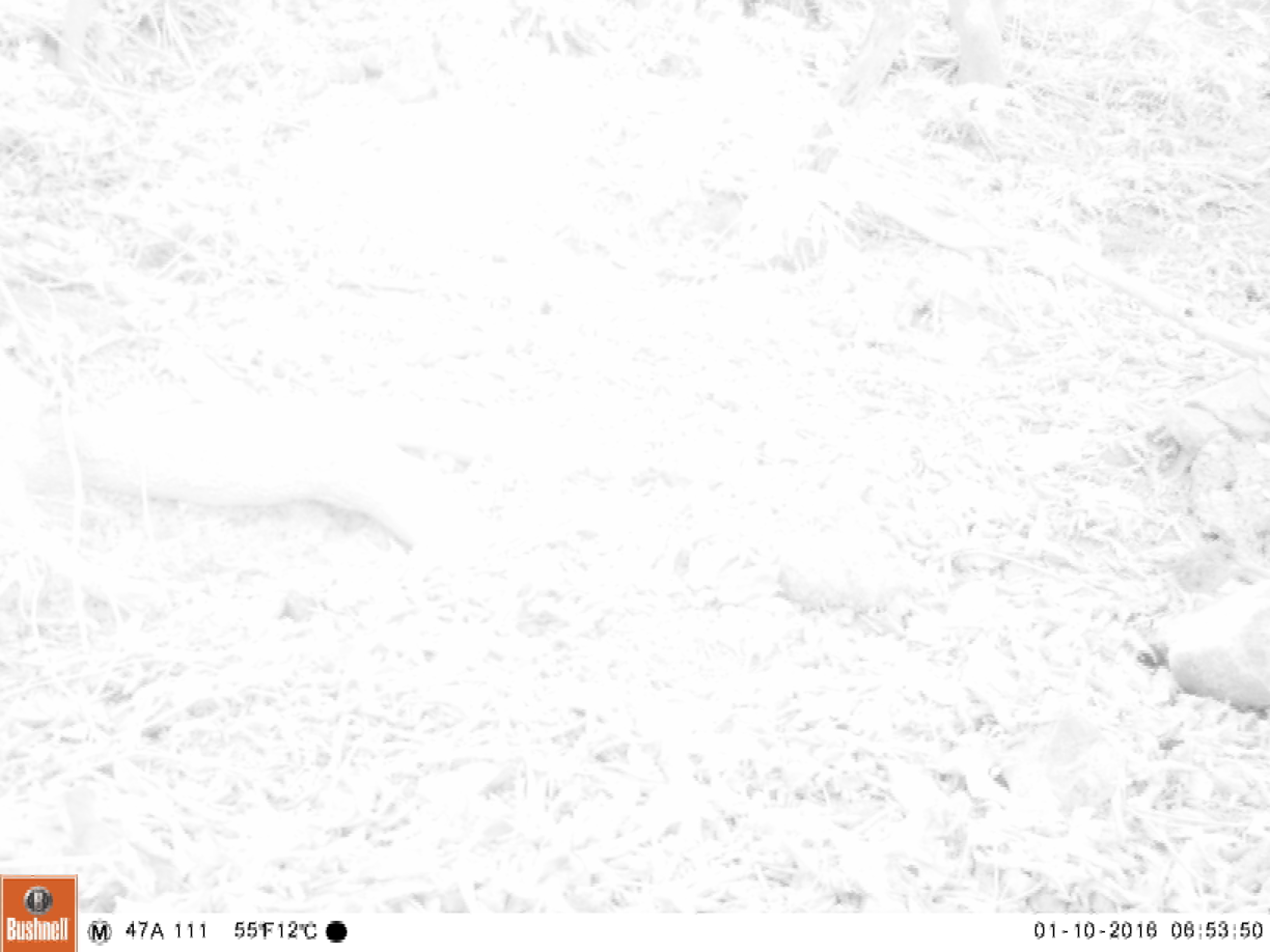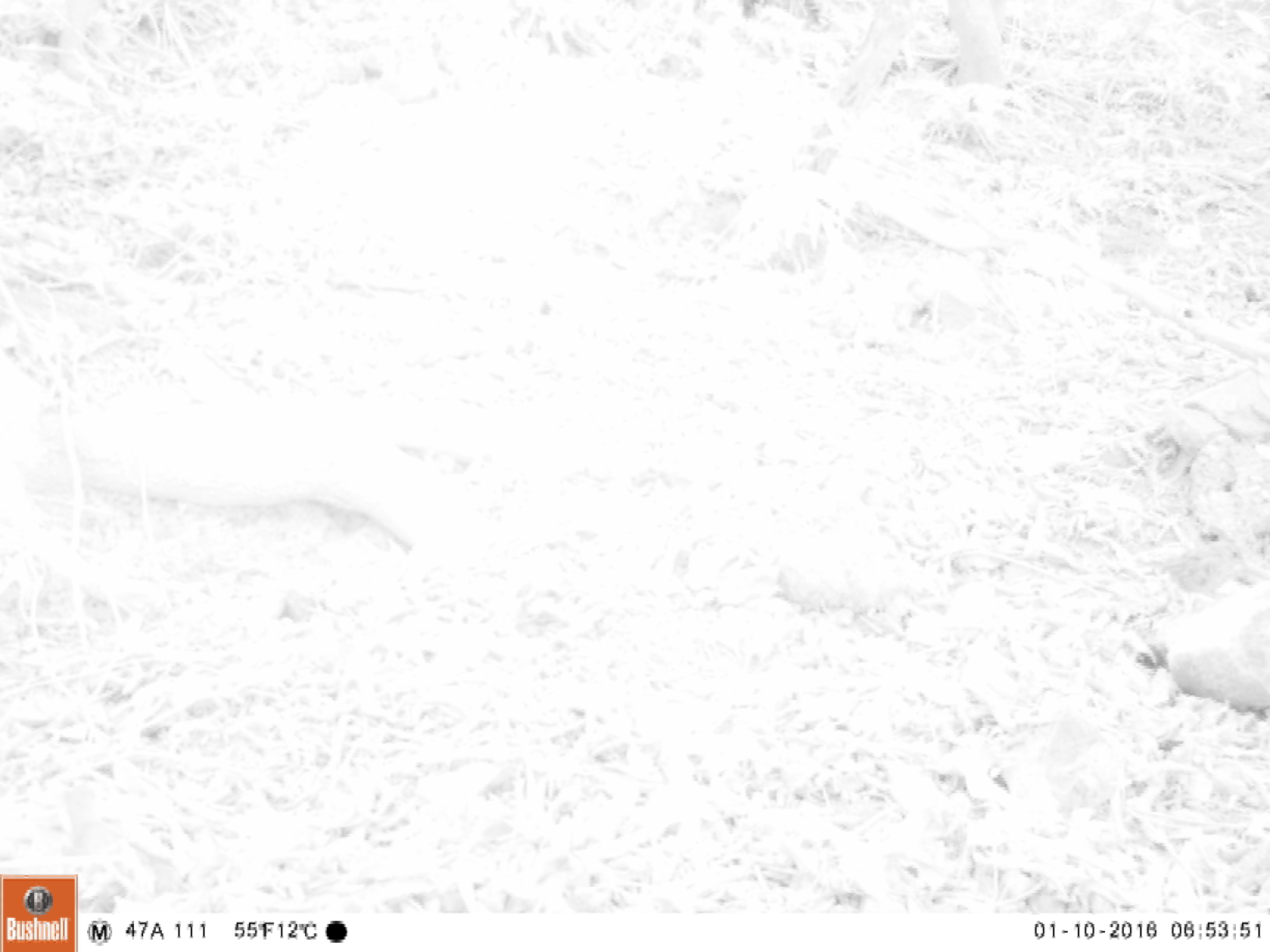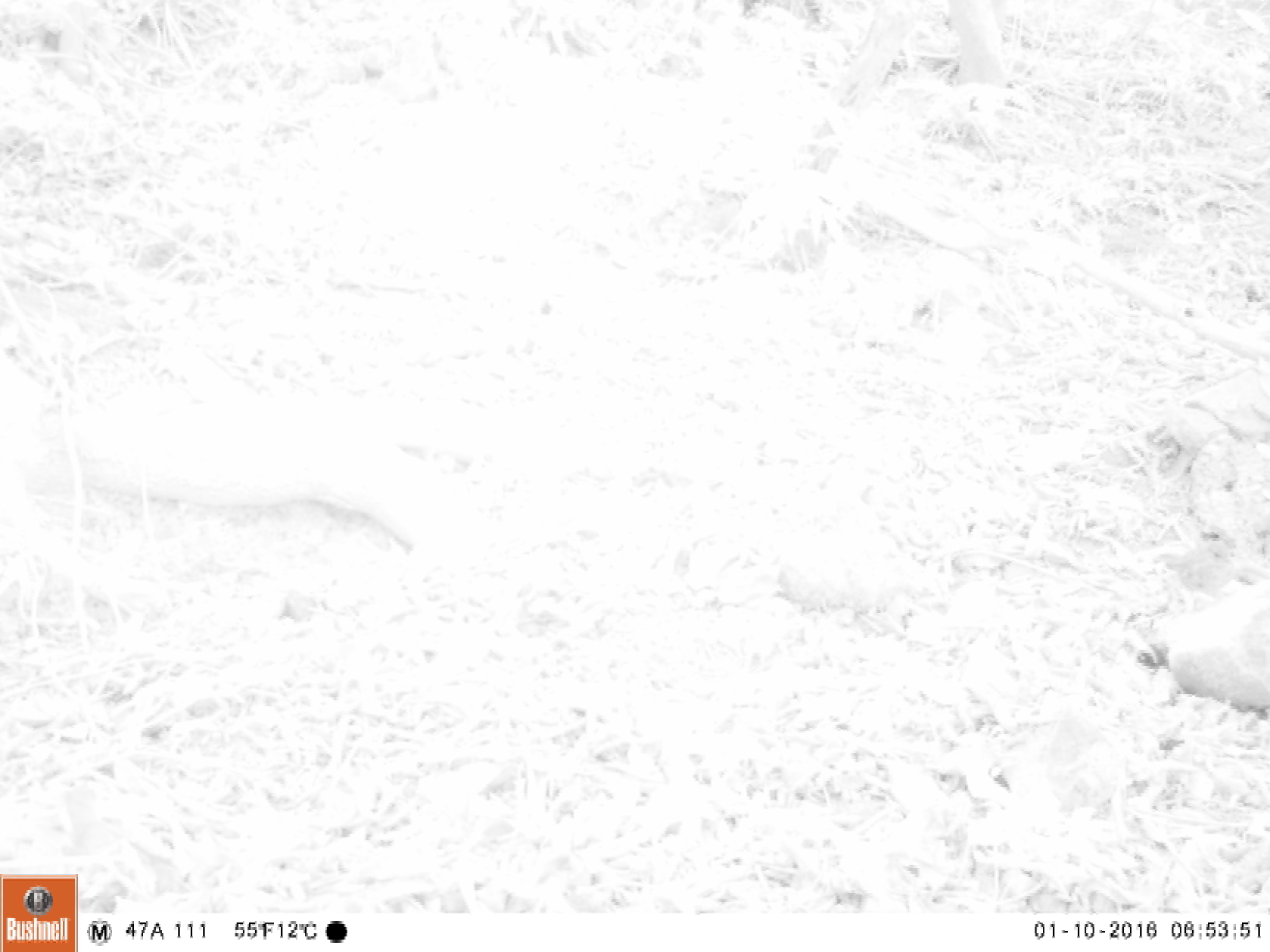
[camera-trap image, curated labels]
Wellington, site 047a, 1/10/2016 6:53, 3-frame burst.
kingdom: Animalia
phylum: Chordata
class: Aves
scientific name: Aves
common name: bird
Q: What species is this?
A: Bird (Aves).